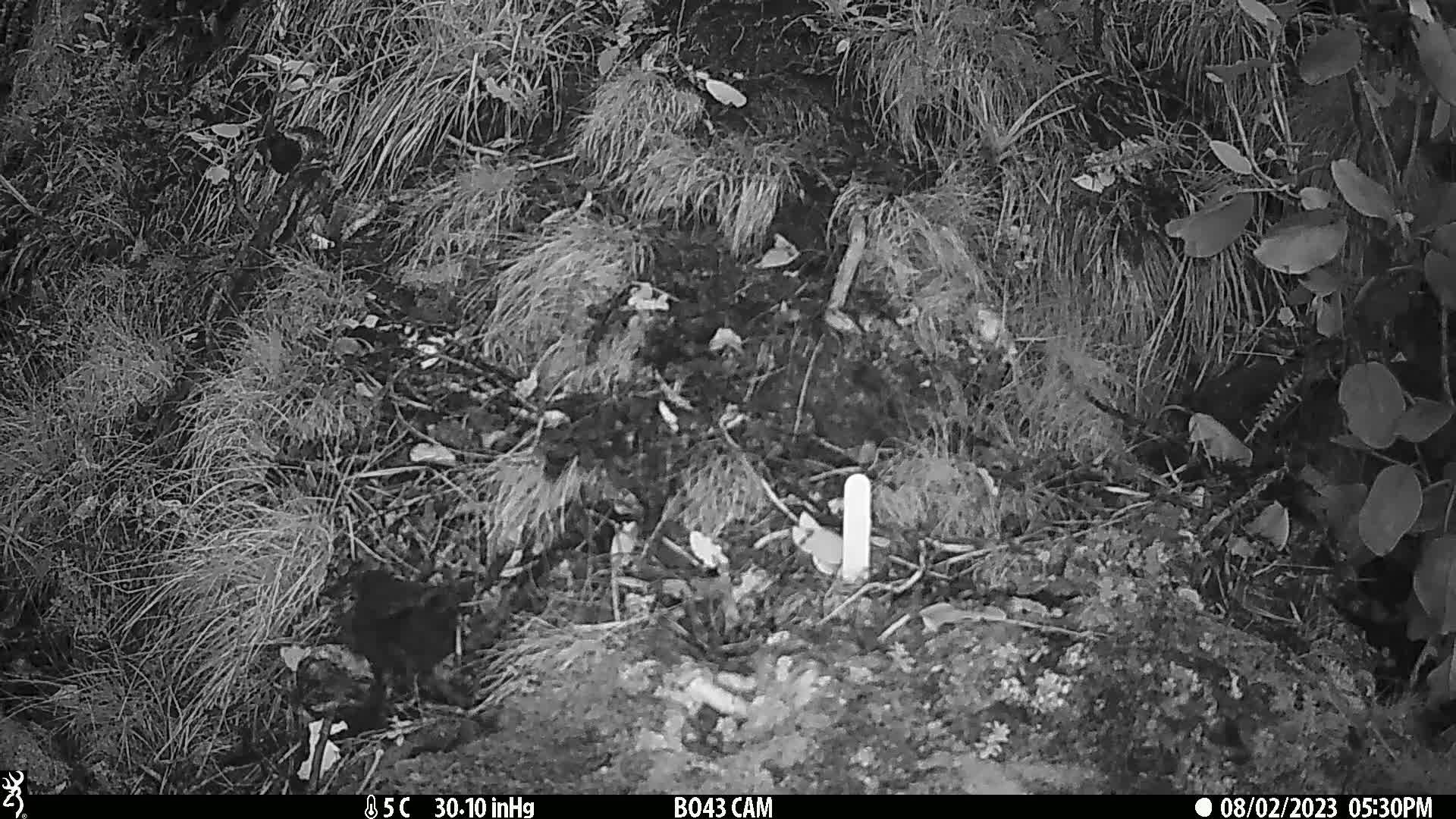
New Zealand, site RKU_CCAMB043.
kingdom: Animalia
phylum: Chordata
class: Aves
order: Passeriformes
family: Turdidae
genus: Turdus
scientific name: Turdus merula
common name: eurasian blackbird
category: blackbird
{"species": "blackbird (eurasian blackbird) (Turdus merula)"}